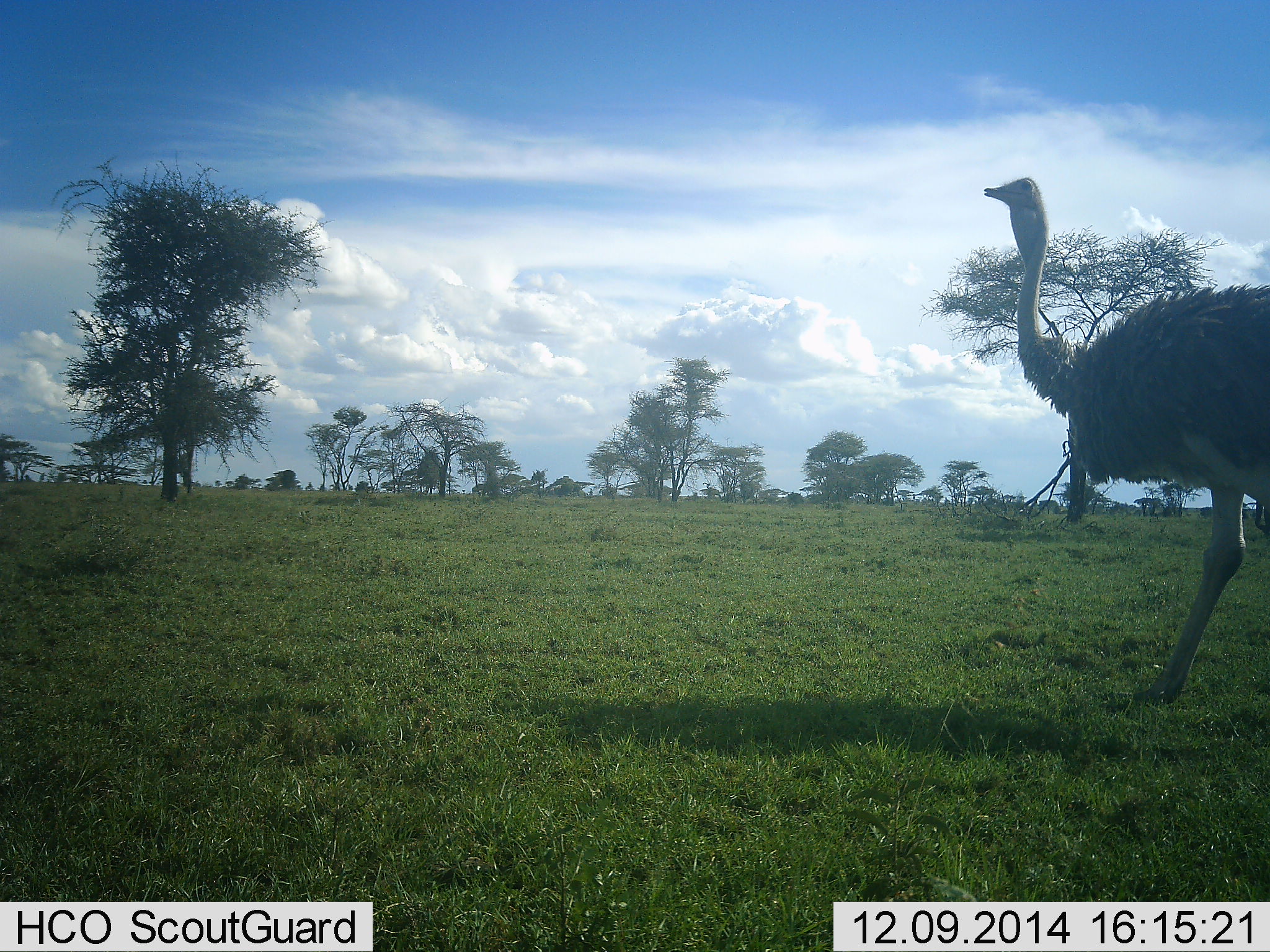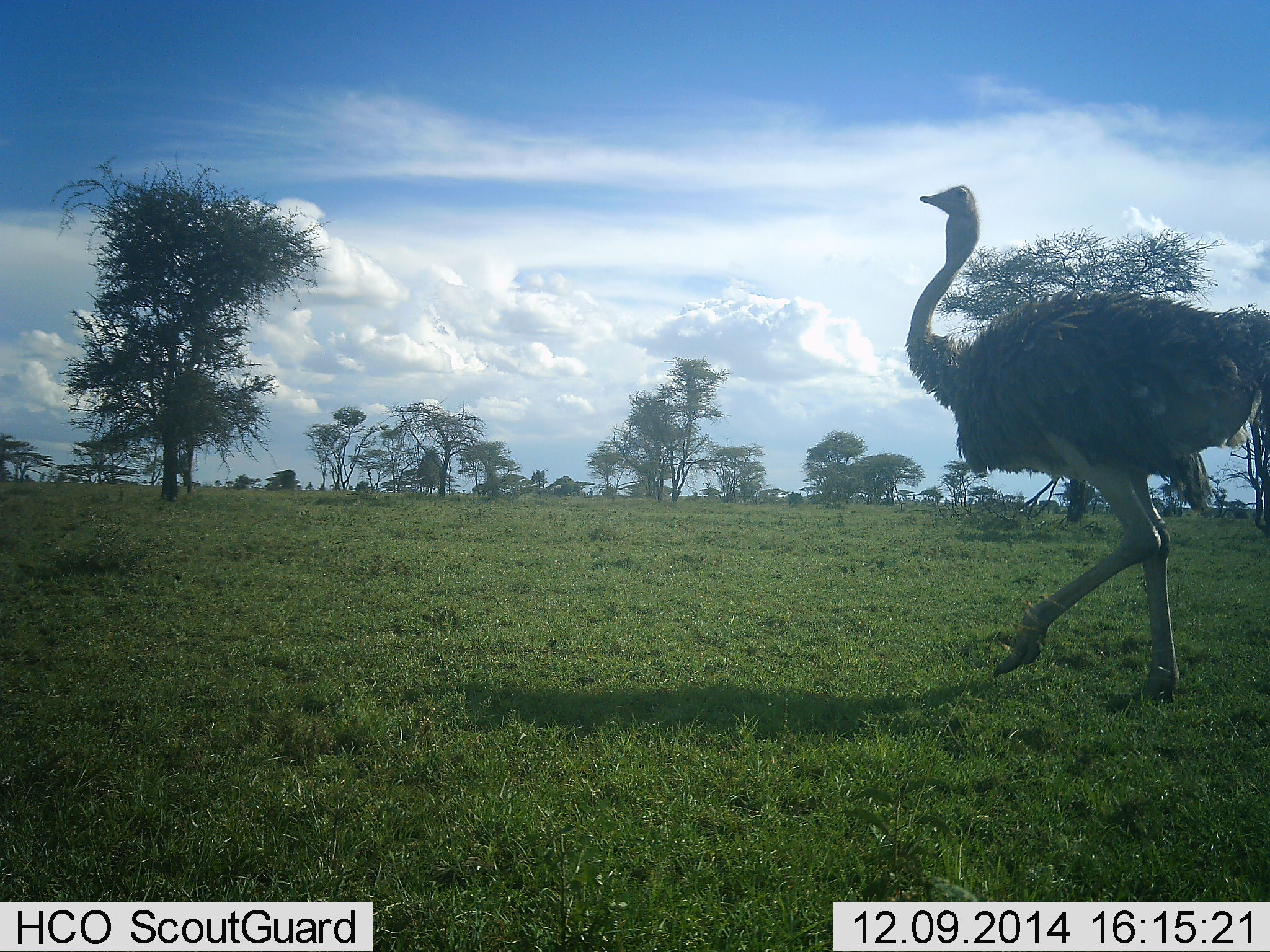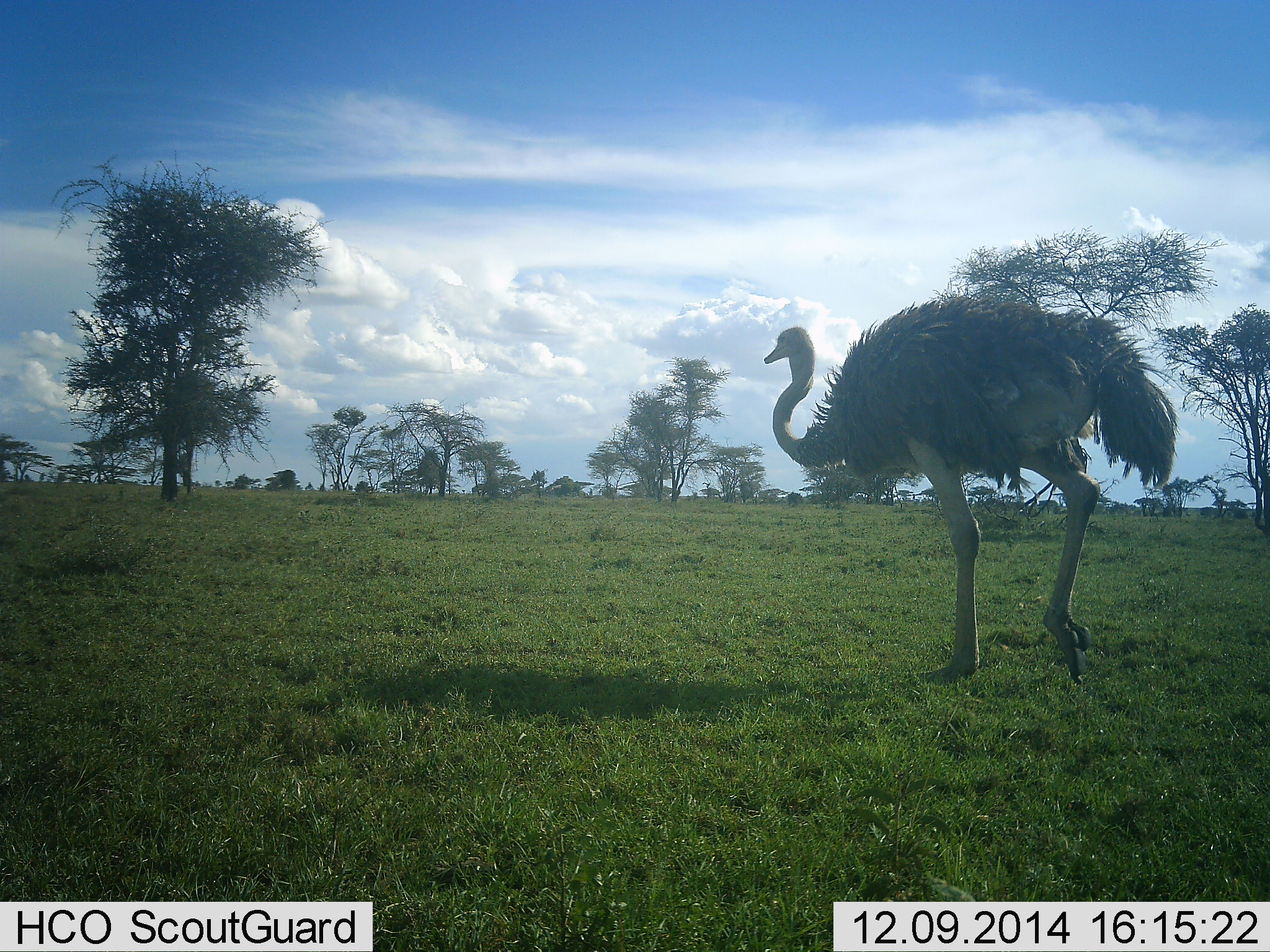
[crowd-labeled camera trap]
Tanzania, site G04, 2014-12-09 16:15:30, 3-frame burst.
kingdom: Animalia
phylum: Chordata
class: Aves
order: Struthioniformes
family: Struthionidae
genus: Struthio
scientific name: Struthio camelus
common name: ostrich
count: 1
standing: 20%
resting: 0%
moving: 90%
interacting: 0%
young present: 0%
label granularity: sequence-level